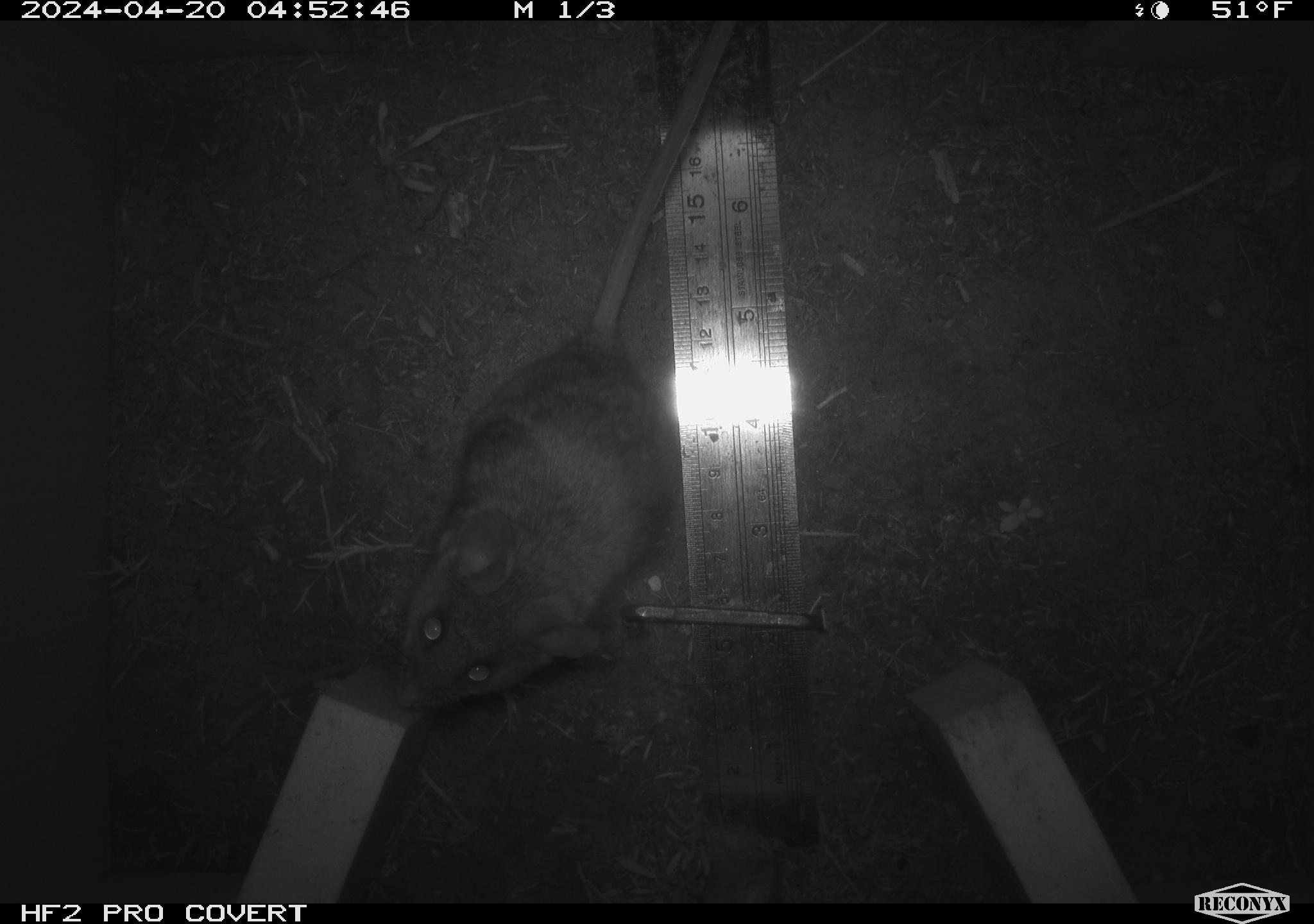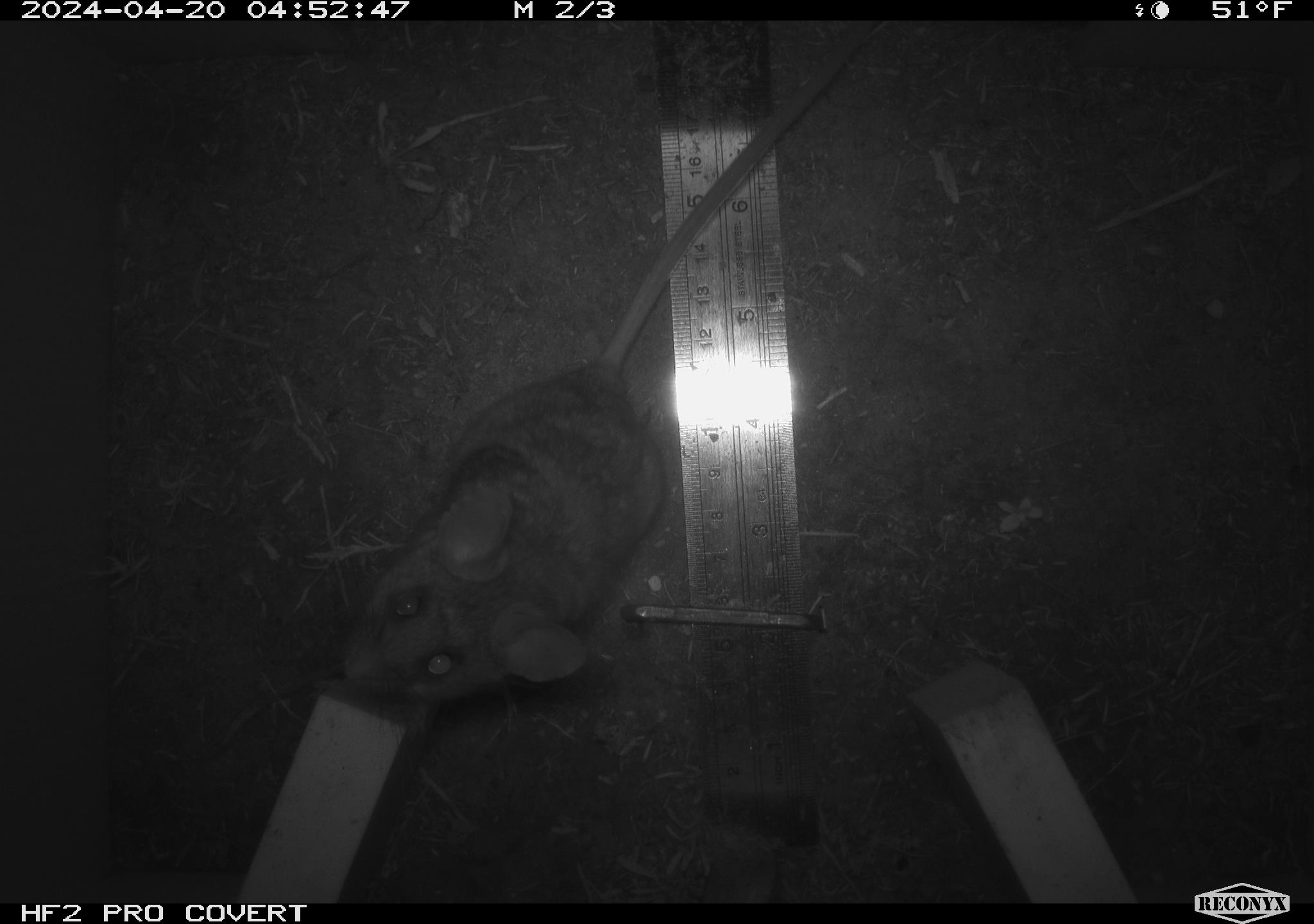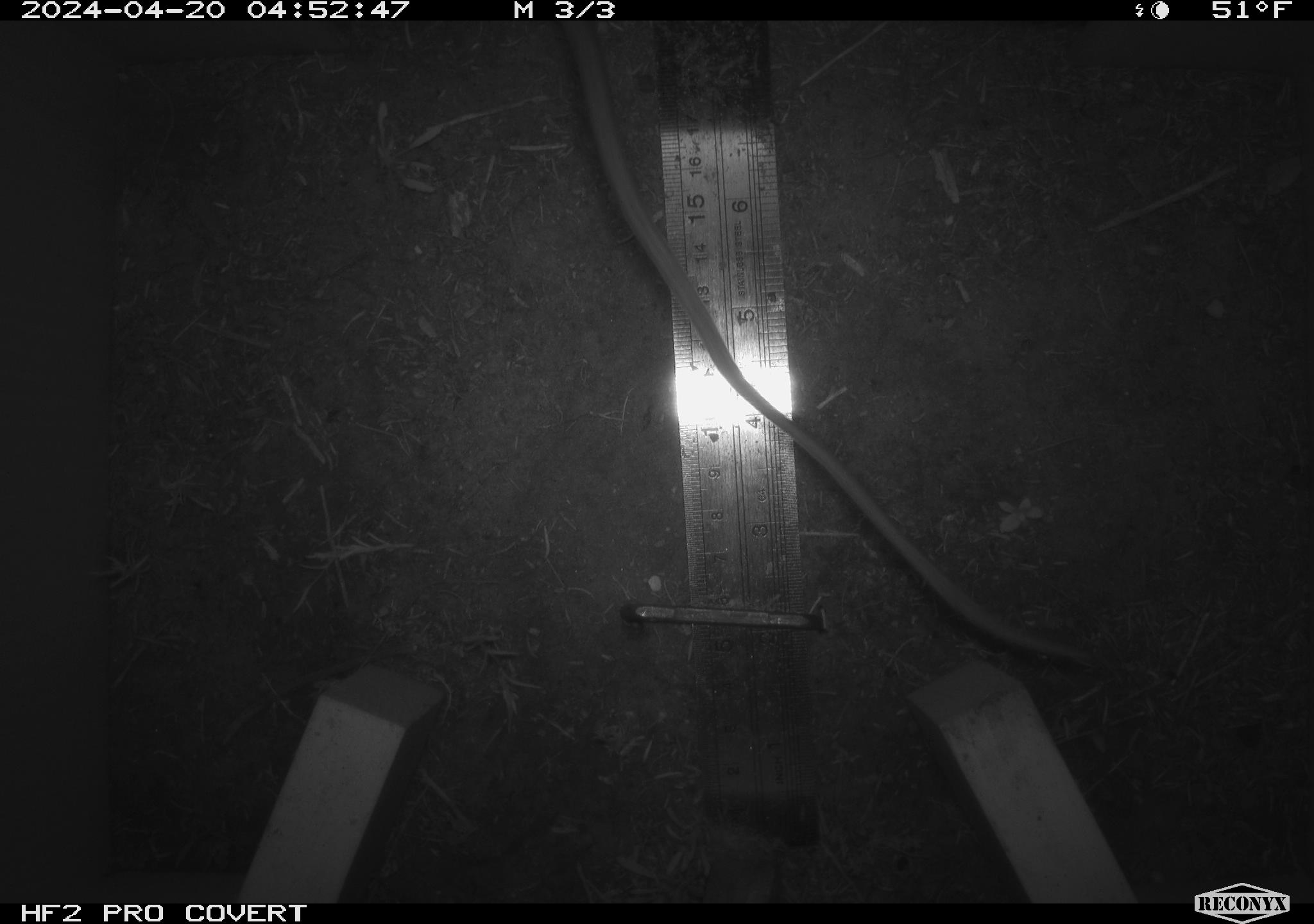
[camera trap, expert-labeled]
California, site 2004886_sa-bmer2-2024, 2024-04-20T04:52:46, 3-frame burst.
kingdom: Animalia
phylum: Chordata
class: Mammalia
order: Rodentia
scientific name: Rodentia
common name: woodrat or rat or mouse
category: woodrat or rat or mouse species